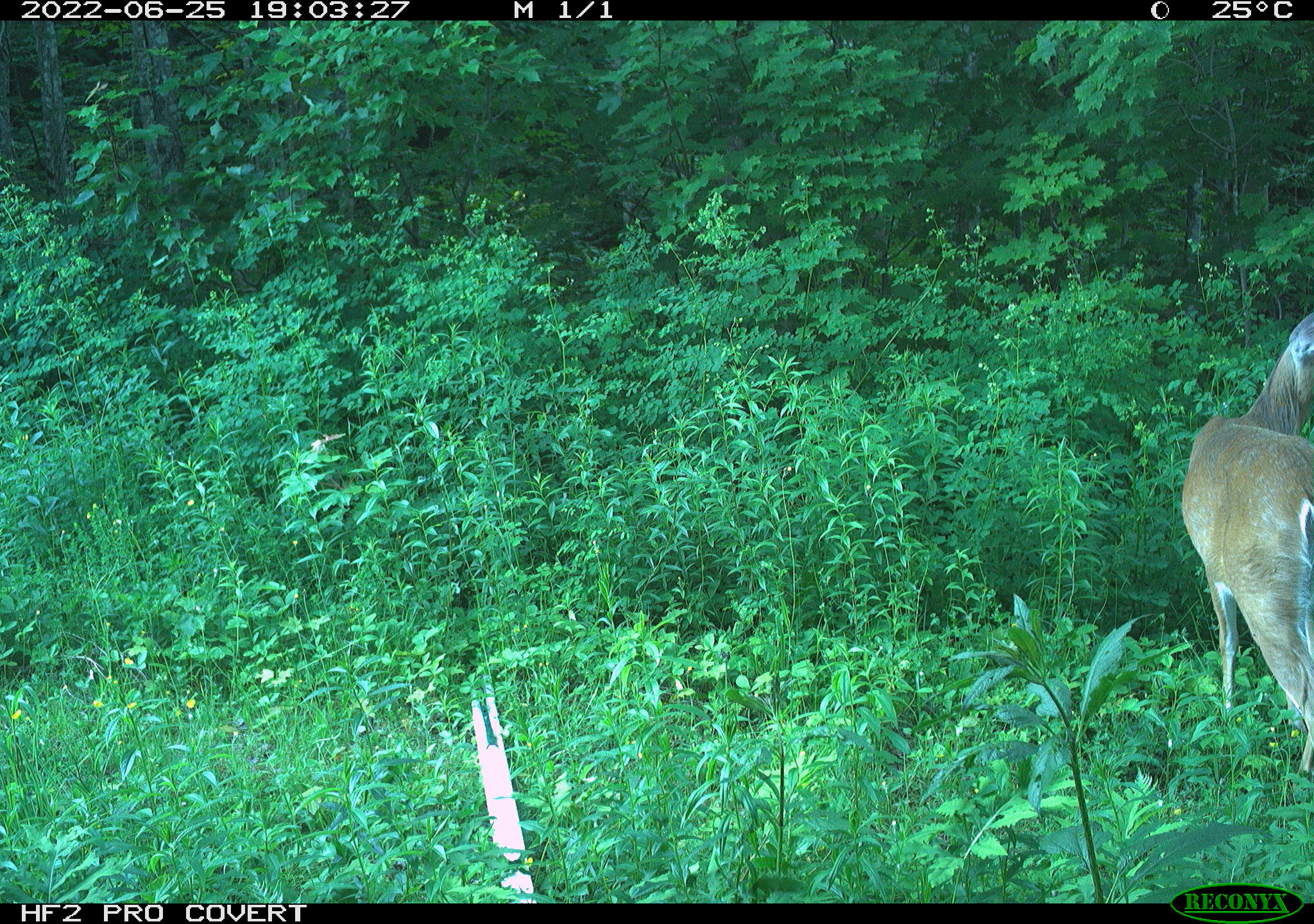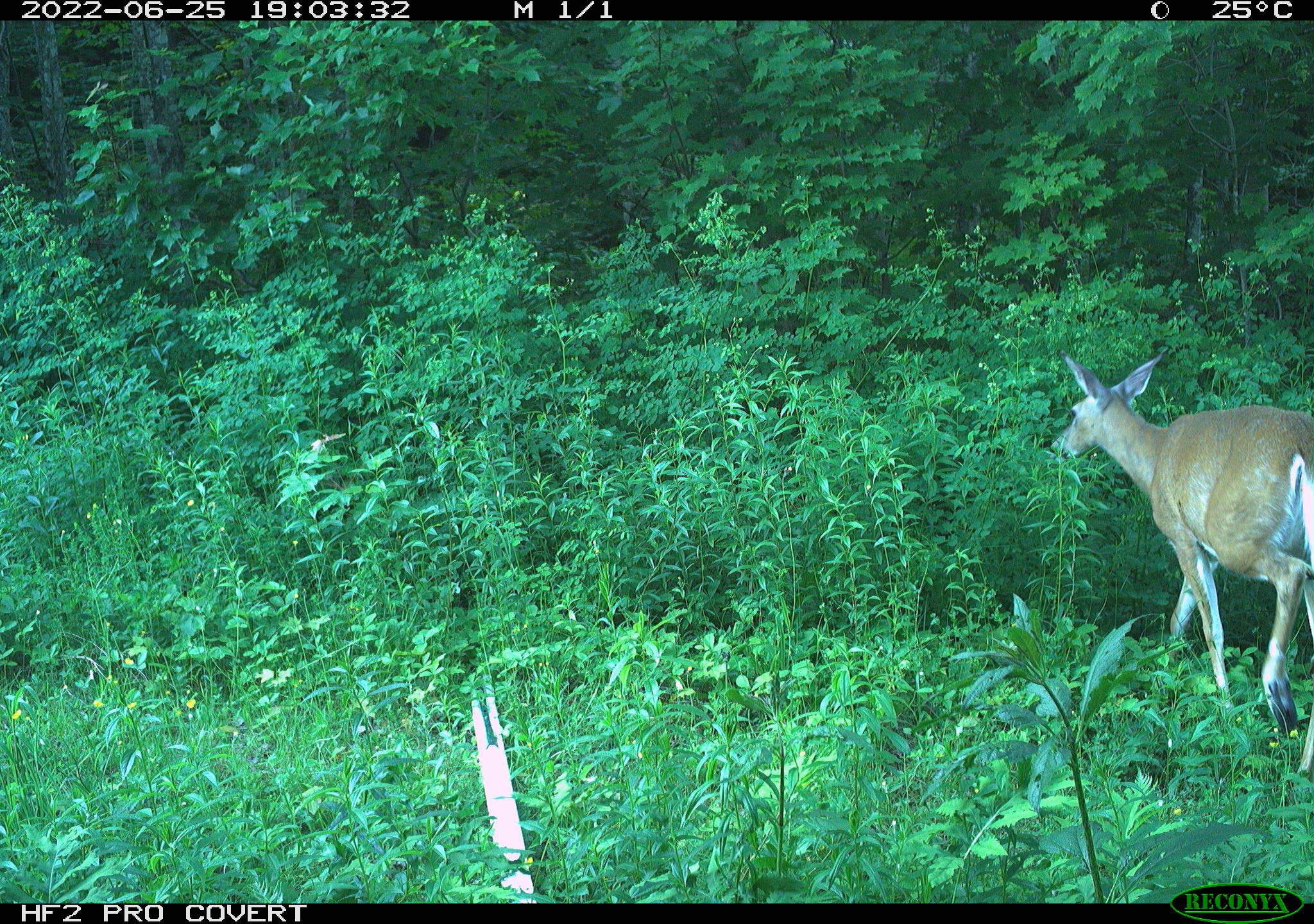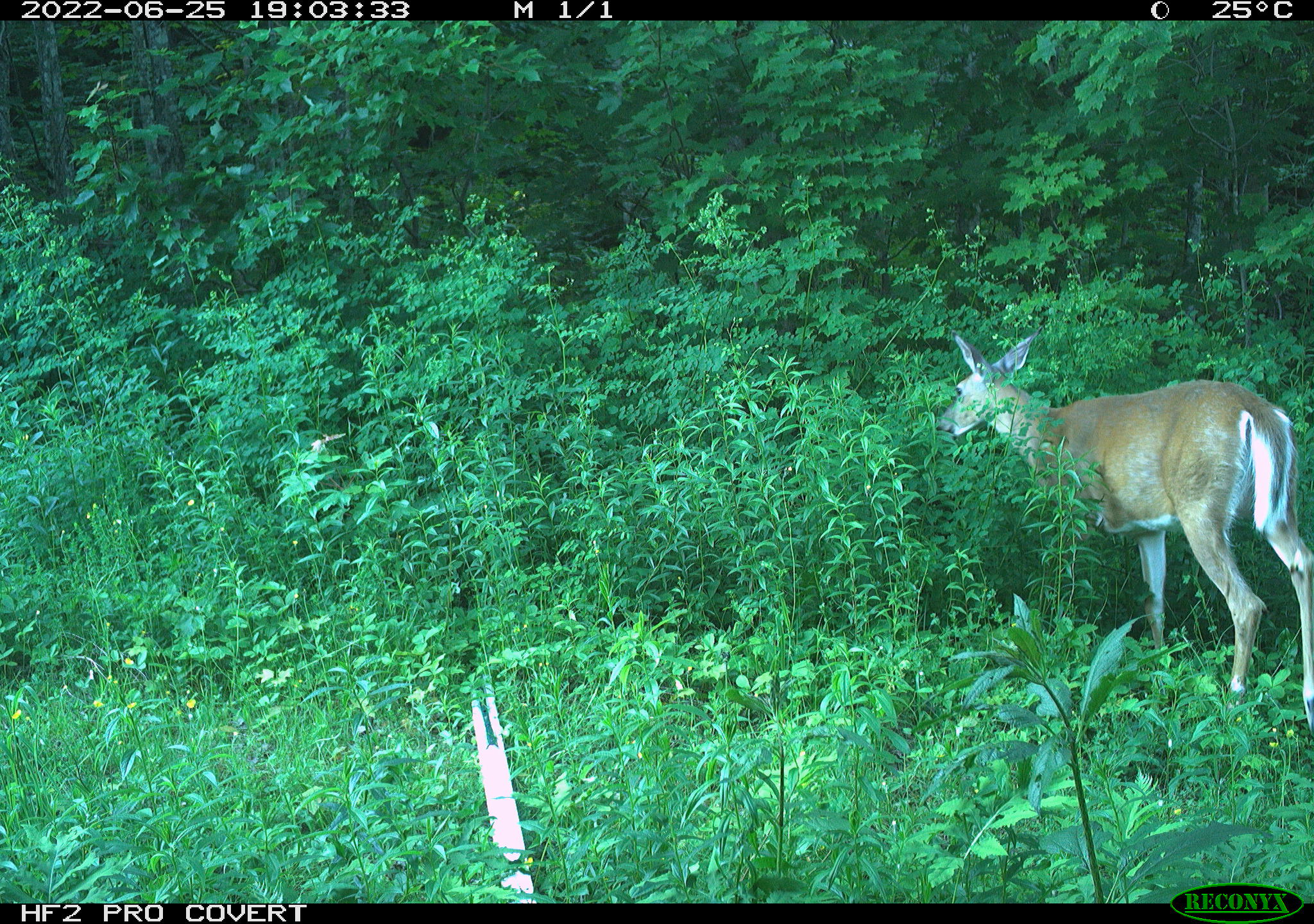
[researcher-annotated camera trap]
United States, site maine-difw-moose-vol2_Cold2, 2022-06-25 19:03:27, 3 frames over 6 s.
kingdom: Animalia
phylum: Chordata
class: Mammalia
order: Artiodactyla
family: Cervidae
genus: Odocoileus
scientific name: Odocoileus virginianus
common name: white-tailed deer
White-tailed deer (Odocoileus virginianus).